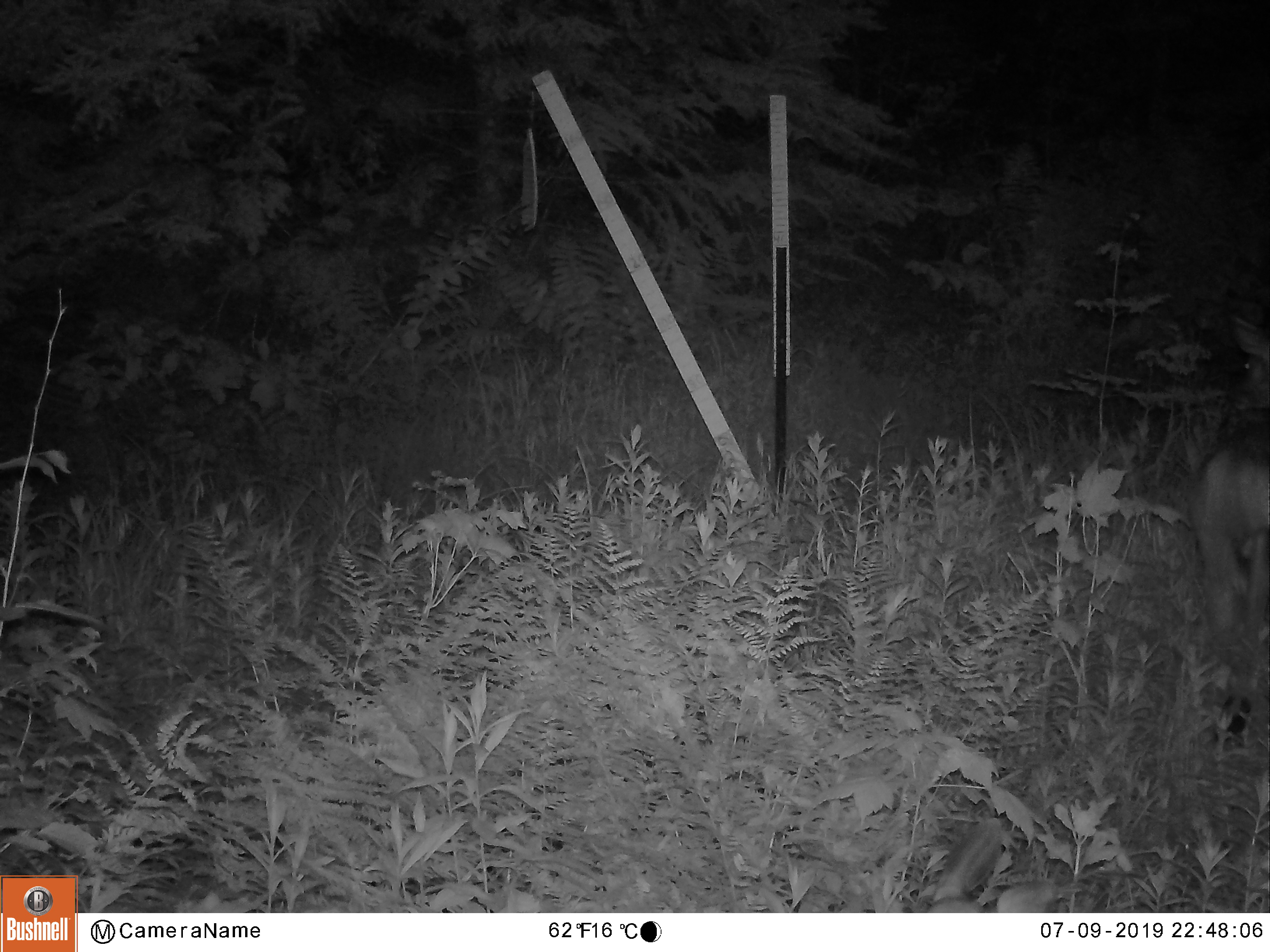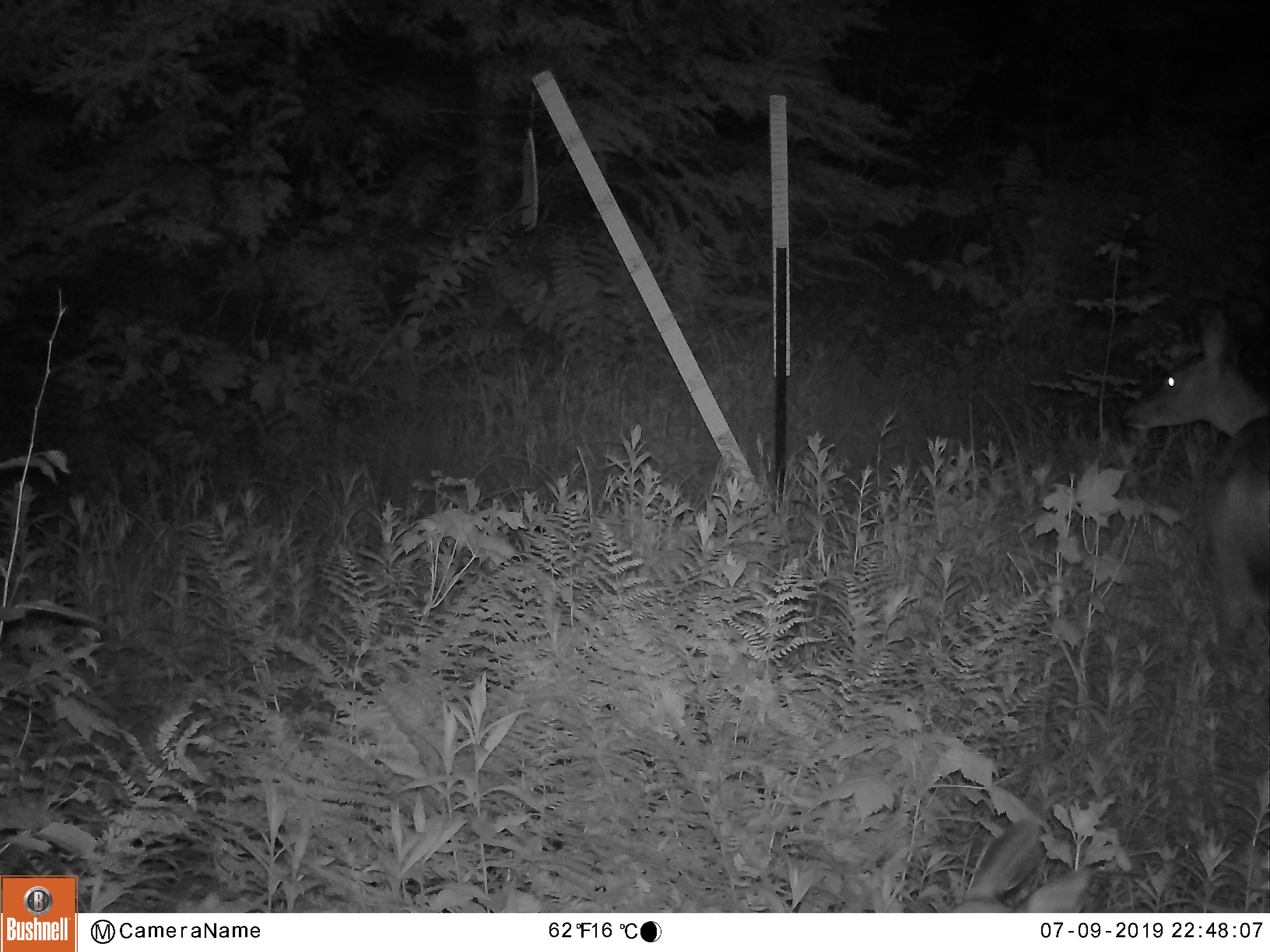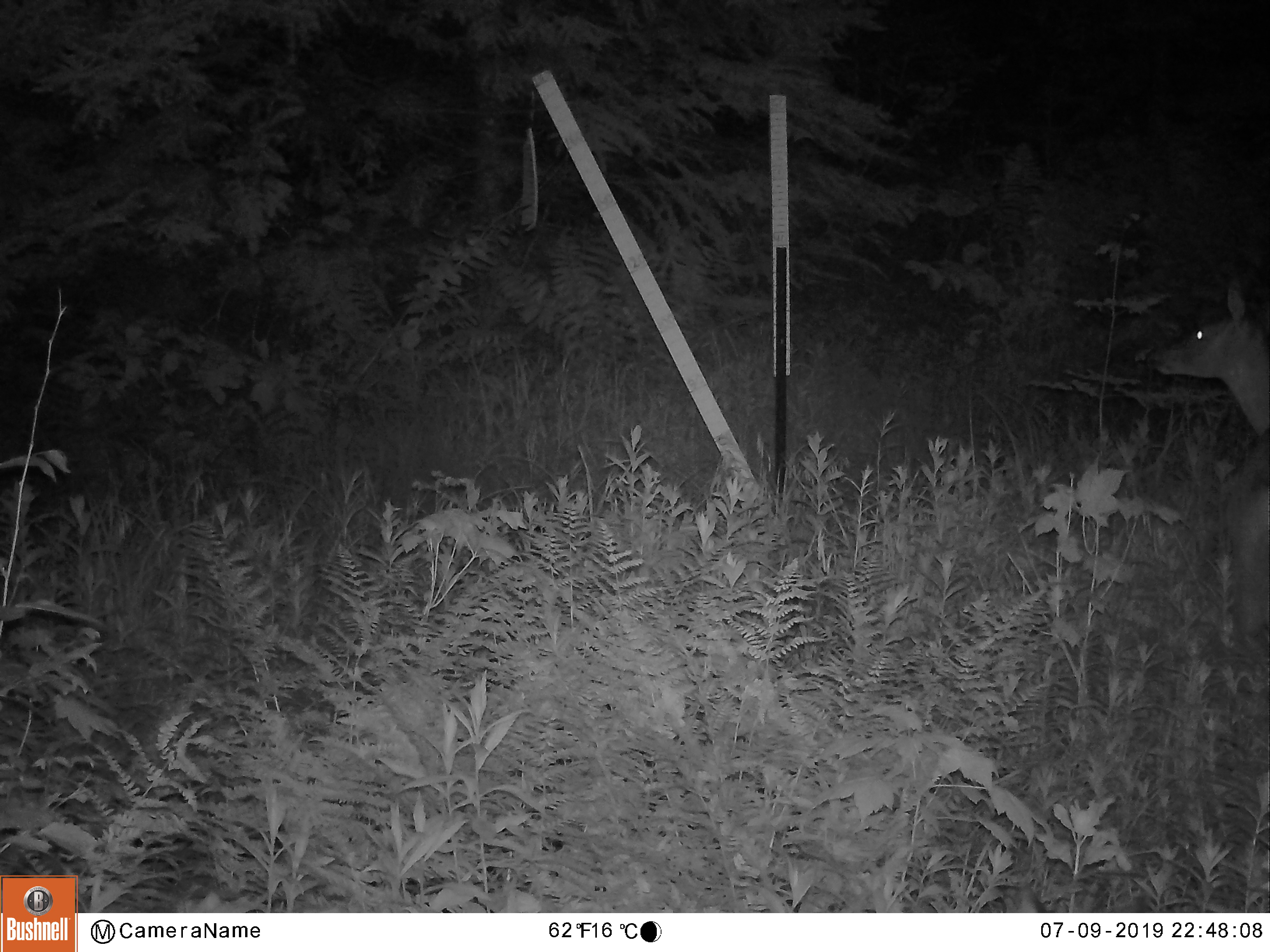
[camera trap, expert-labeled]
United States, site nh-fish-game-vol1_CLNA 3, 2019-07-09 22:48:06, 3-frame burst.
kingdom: Animalia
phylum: Chordata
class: Mammalia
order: Artiodactyla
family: Cervidae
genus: Odocoileus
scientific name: Odocoileus virginianus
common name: white-tailed deer